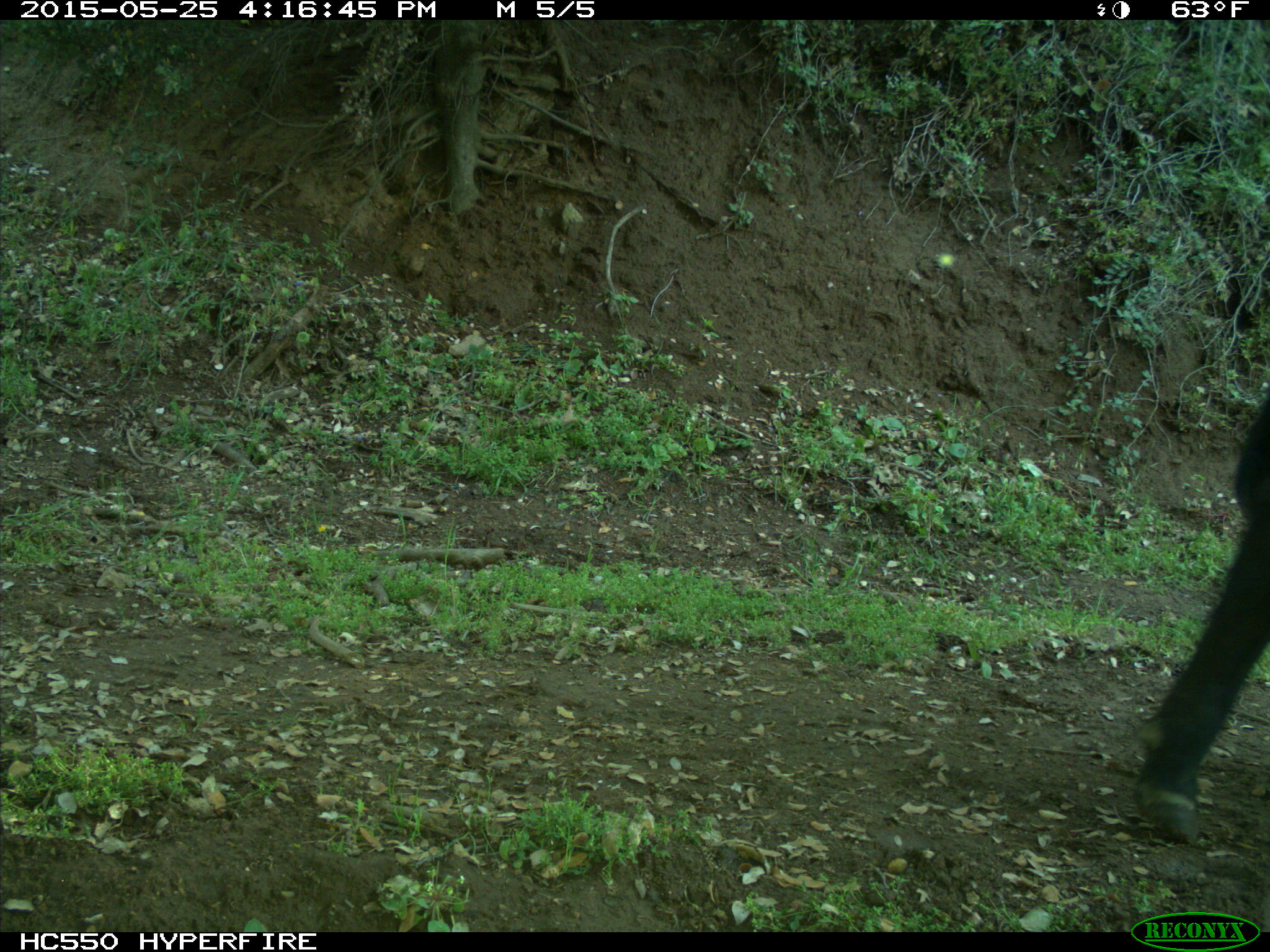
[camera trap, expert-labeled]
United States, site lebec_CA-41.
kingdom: Animalia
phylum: Chordata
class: Mammalia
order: Artiodactyla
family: Bovidae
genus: Bos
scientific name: Bos taurus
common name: domestic cow